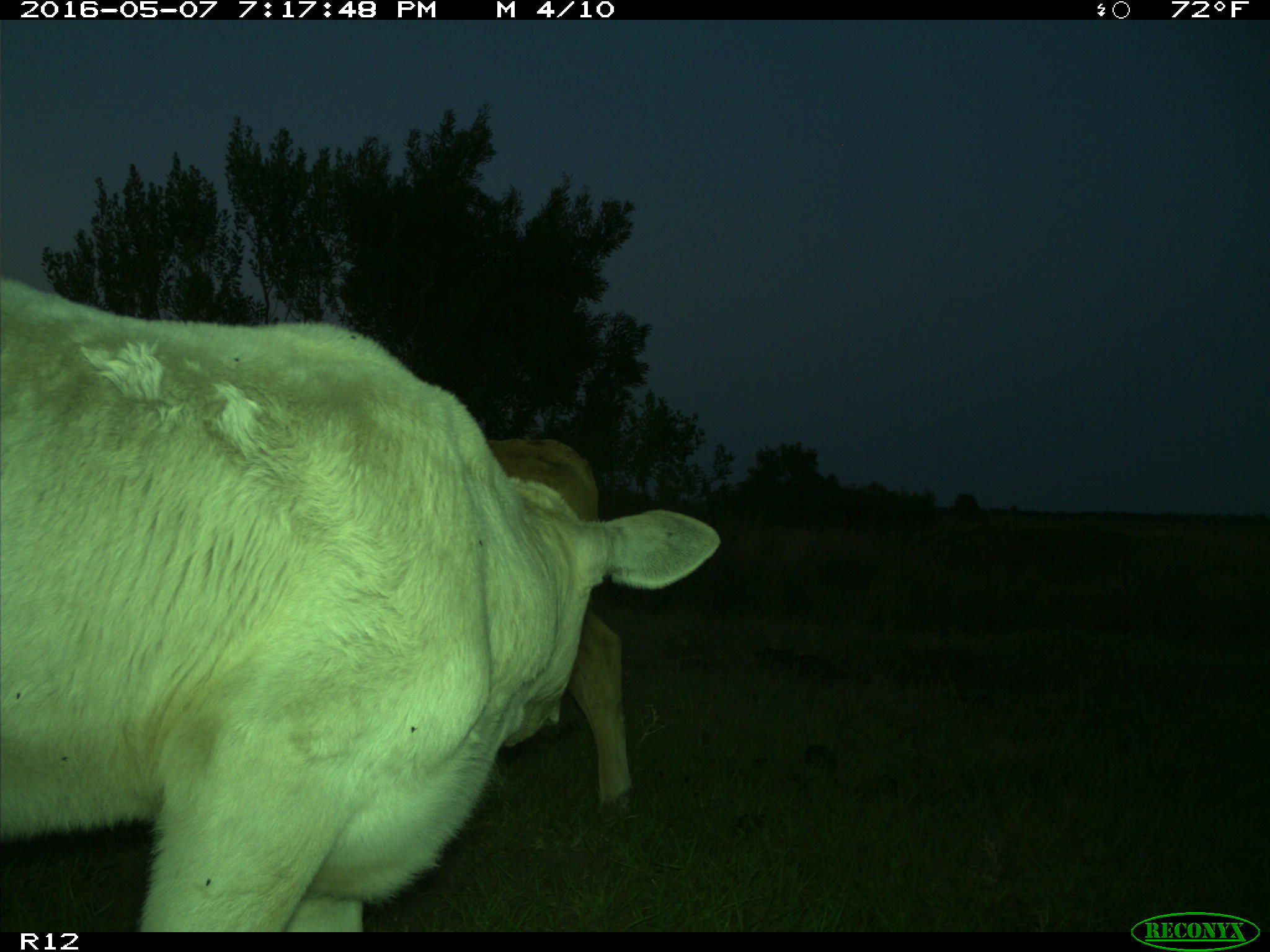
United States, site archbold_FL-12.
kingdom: Animalia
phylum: Chordata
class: Mammalia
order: Artiodactyla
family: Bovidae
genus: Bos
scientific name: Bos taurus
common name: domestic cow